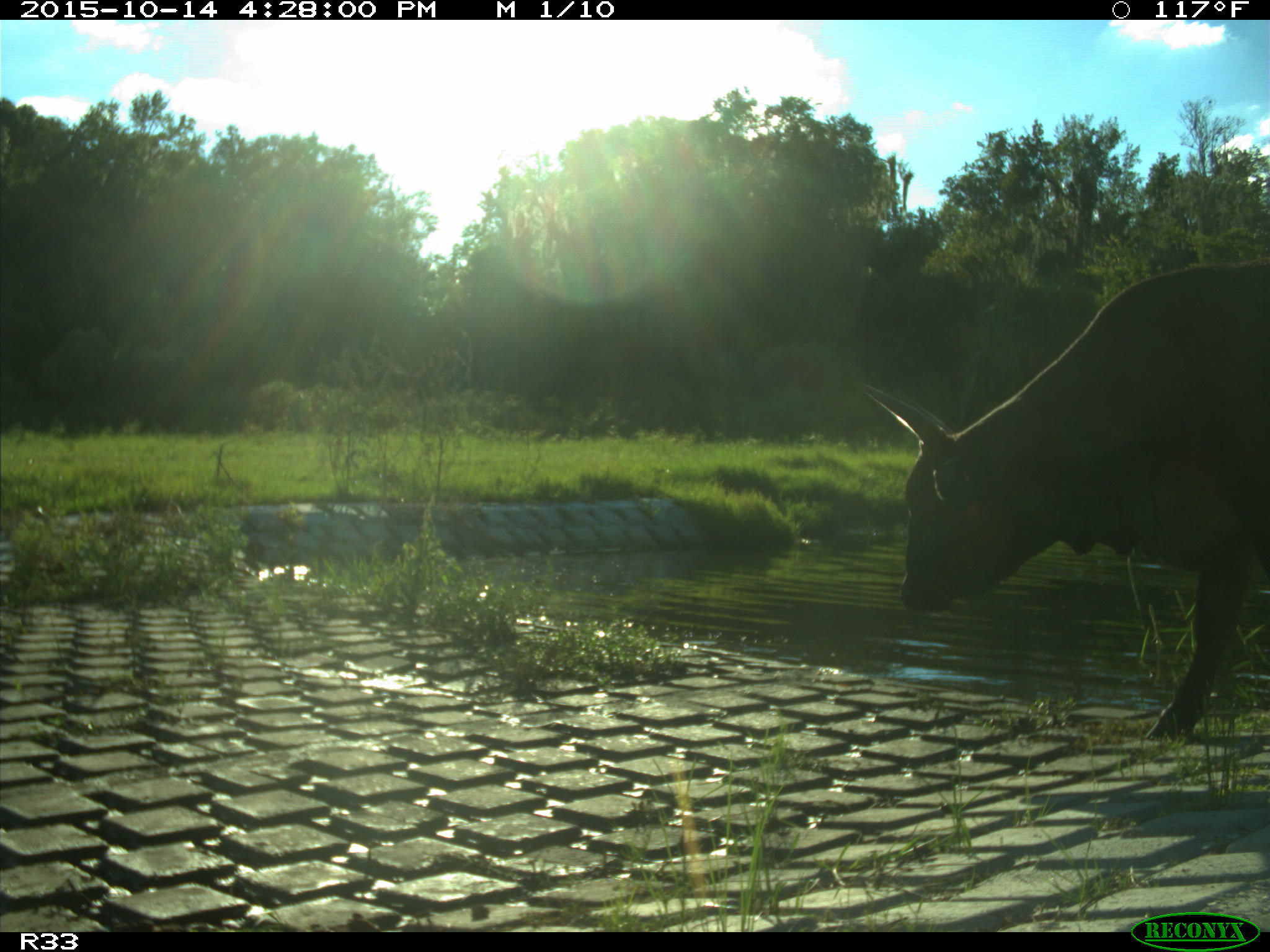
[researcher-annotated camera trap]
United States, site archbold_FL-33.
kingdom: Animalia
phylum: Chordata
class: Mammalia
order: Artiodactyla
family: Bovidae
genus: Bos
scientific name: Bos taurus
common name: domestic cow